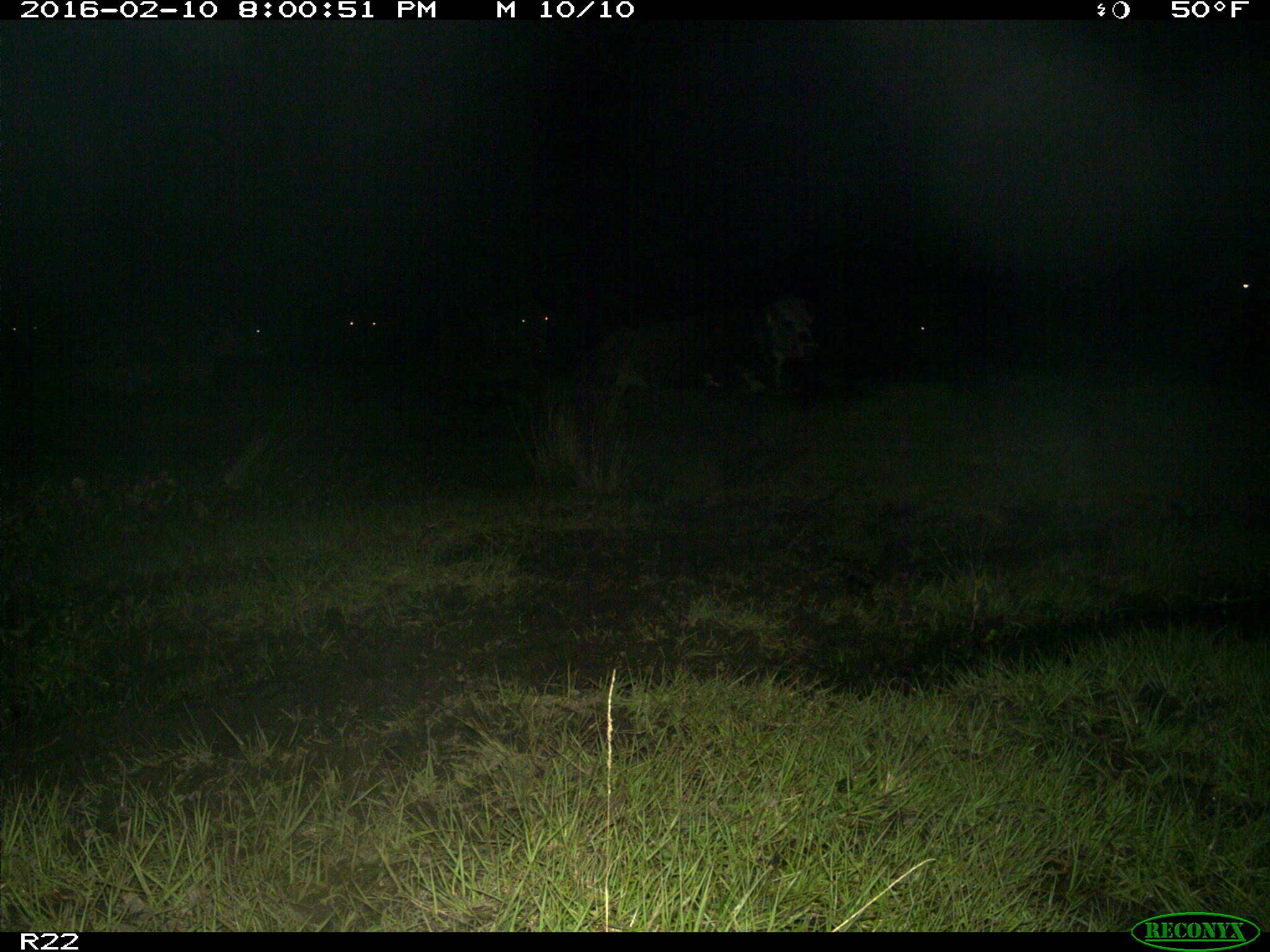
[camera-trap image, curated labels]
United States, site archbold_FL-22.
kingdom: Animalia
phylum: Chordata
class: Mammalia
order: Artiodactyla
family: Bovidae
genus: Bos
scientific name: Bos taurus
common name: domestic cow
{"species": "Bos taurus (domestic cow)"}